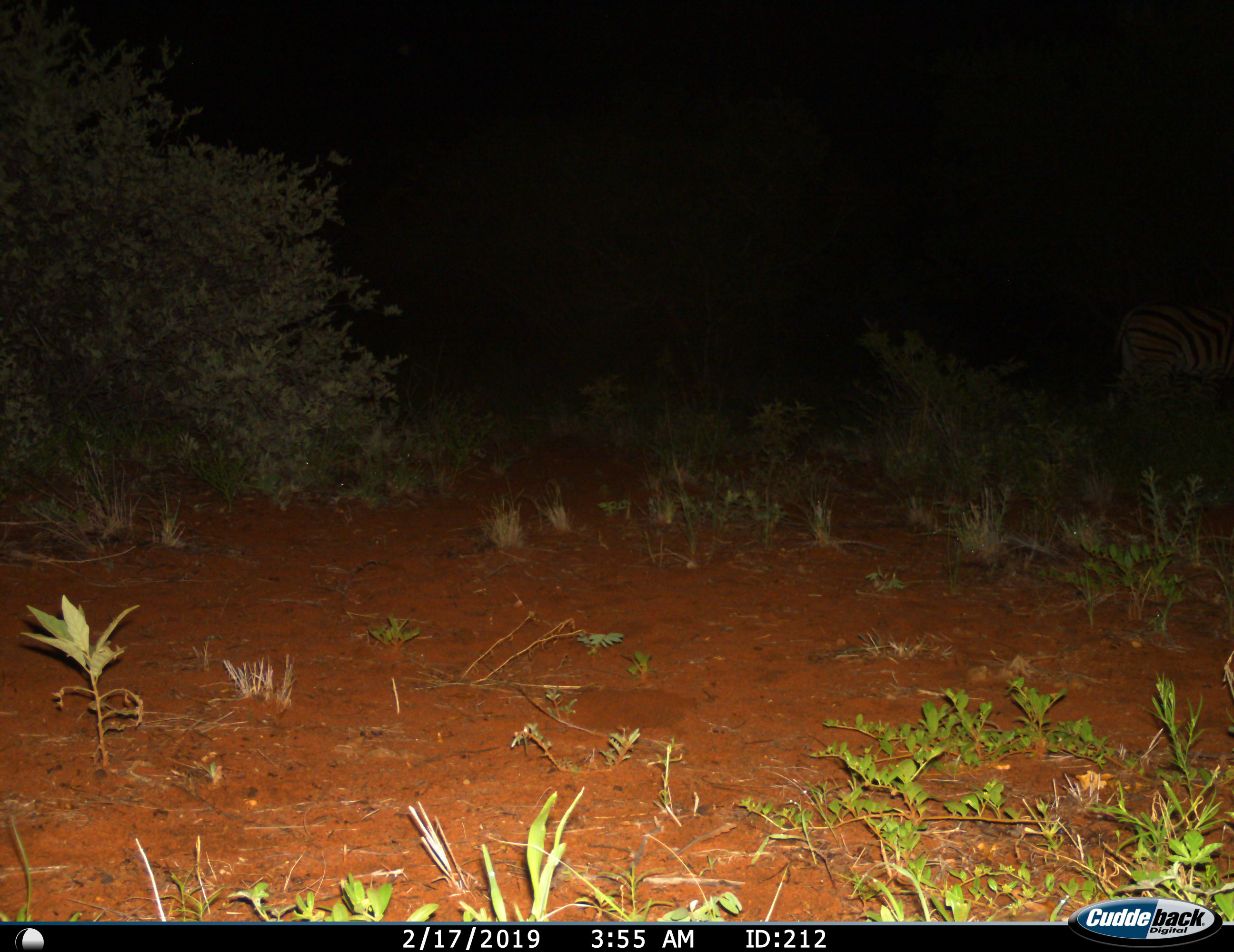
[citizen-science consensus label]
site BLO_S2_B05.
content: unidentified animal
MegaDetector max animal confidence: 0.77